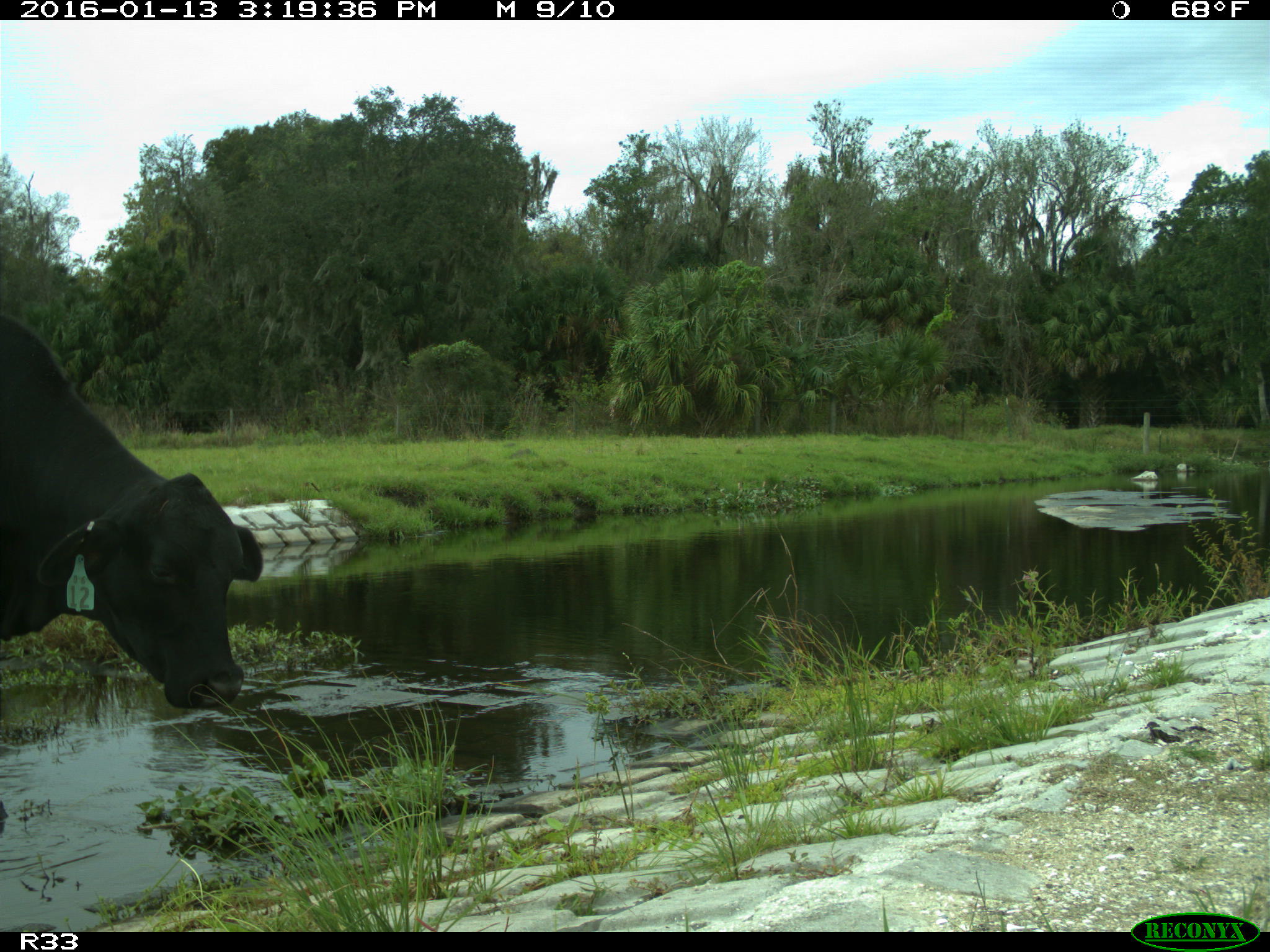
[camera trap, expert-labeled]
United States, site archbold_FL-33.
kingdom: Animalia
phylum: Chordata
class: Mammalia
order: Artiodactyla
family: Bovidae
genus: Bos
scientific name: Bos taurus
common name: domestic cow